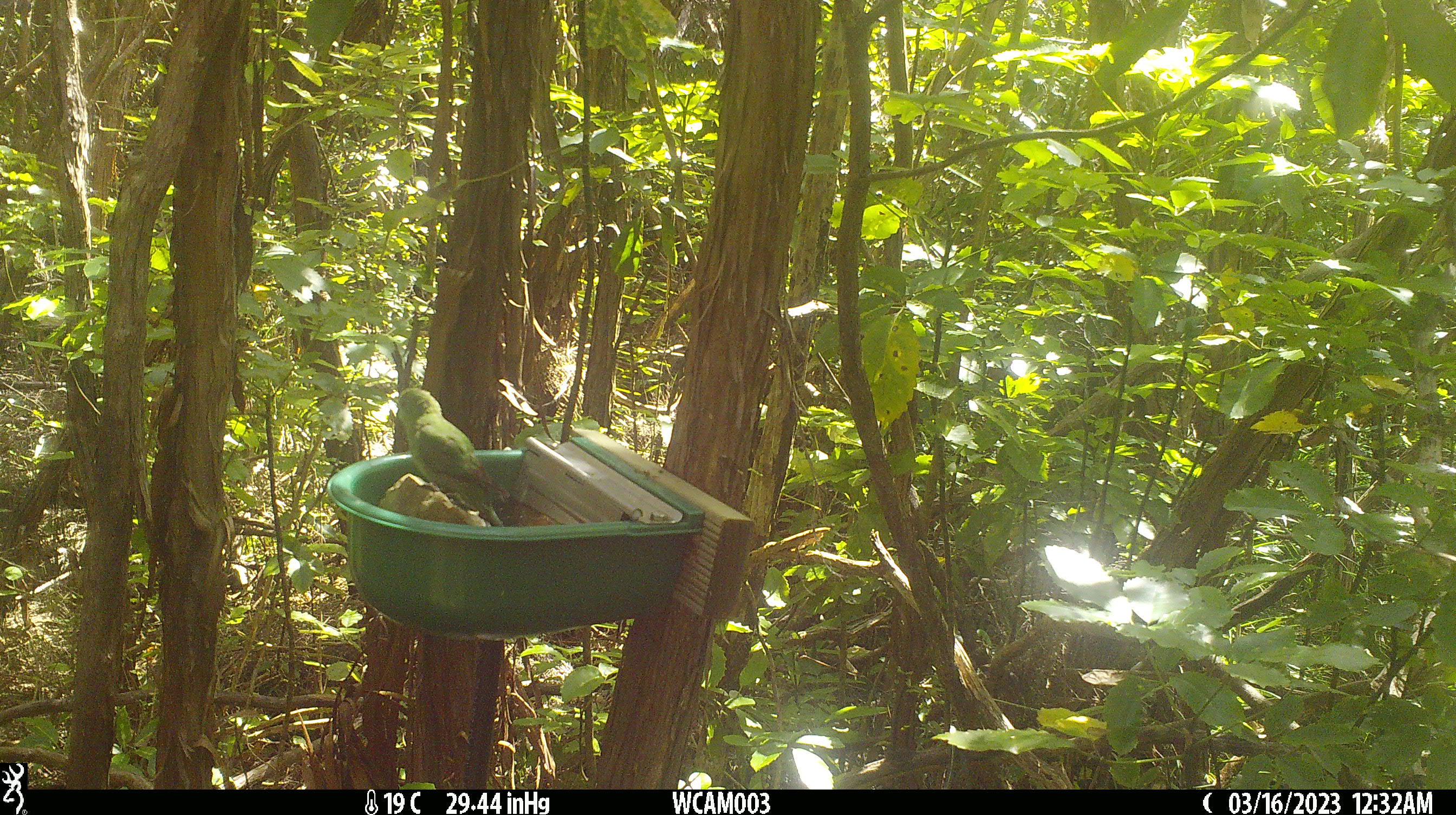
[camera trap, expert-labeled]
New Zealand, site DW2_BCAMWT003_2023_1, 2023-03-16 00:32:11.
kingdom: Animalia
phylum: Chordata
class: Aves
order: Psittaciformes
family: Psittaculidae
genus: Cyanoramphus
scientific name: Cyanoramphus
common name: parakeet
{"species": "parakeet (Cyanoramphus)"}